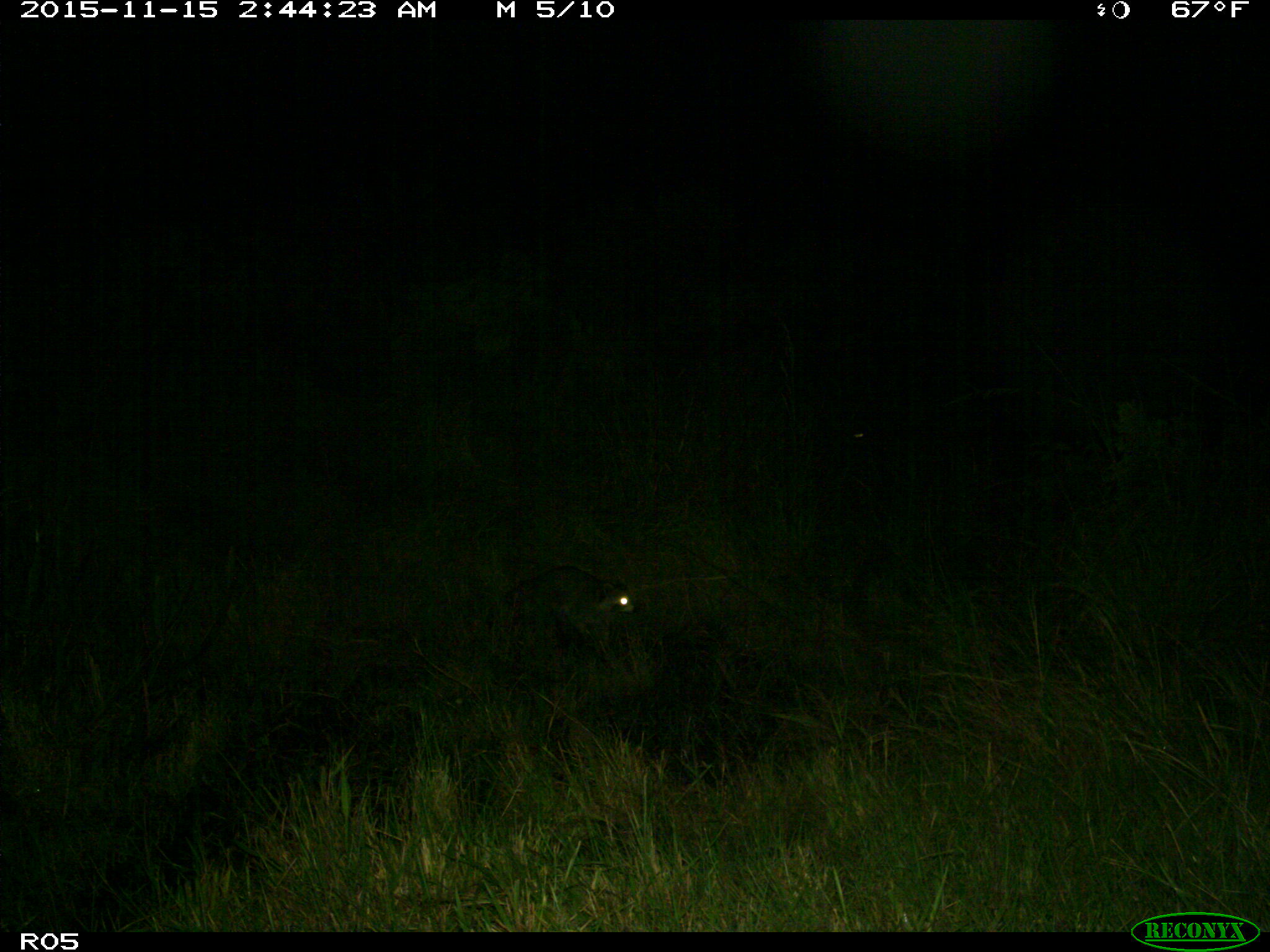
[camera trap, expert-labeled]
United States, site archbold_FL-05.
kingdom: Animalia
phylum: Chordata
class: Mammalia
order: Carnivora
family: Procyonidae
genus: Procyon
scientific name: Procyon lotor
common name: common raccoon